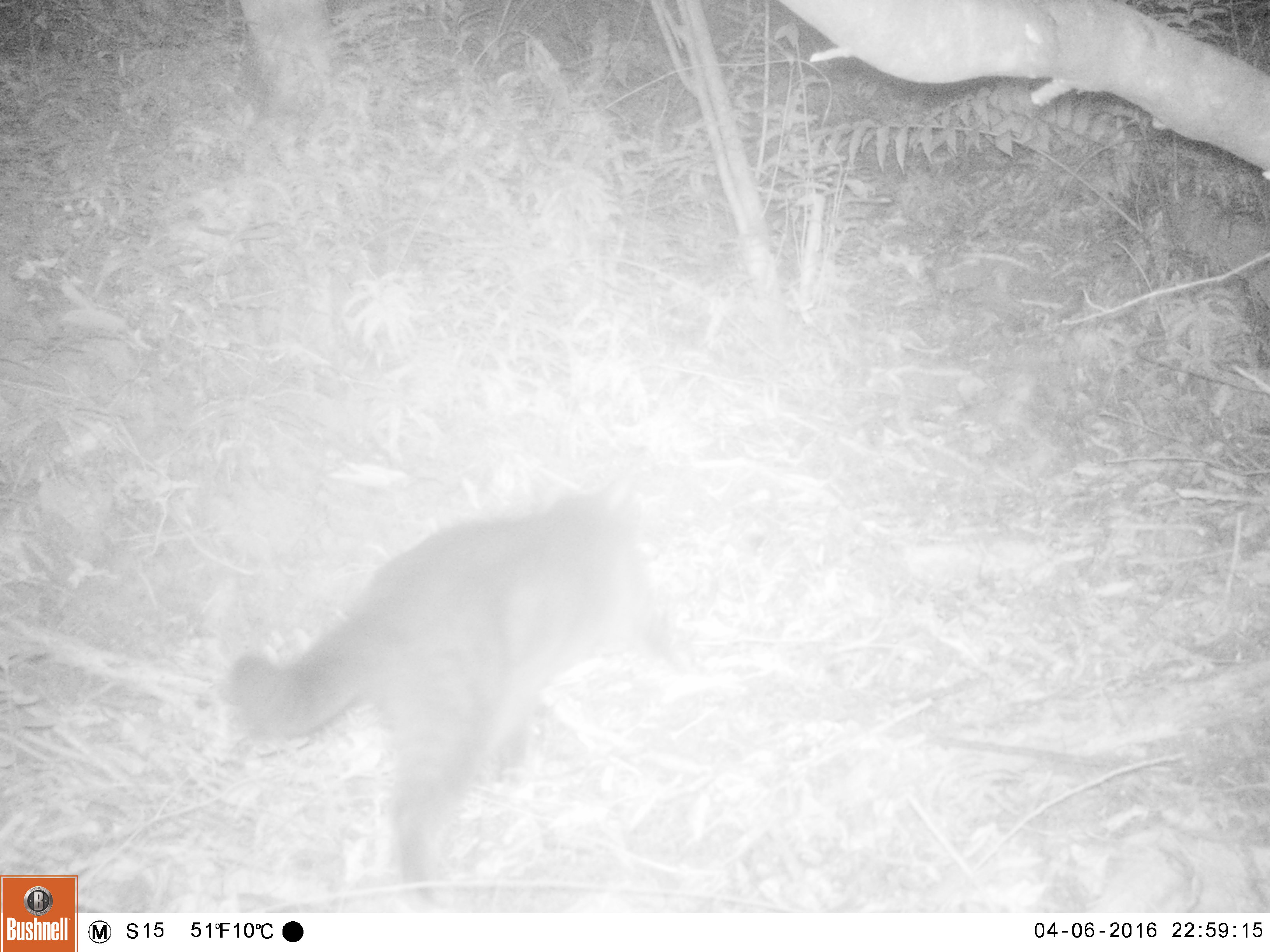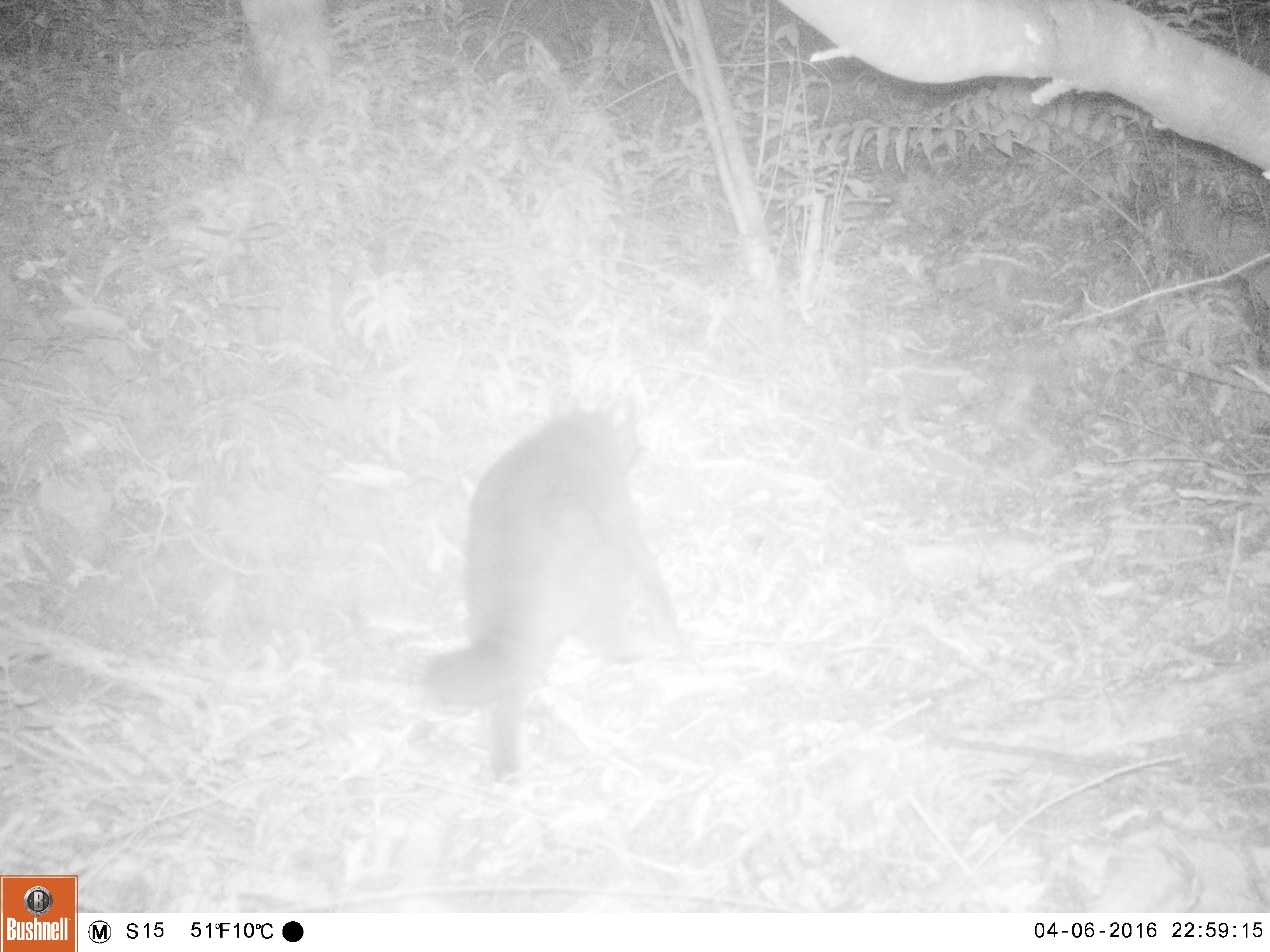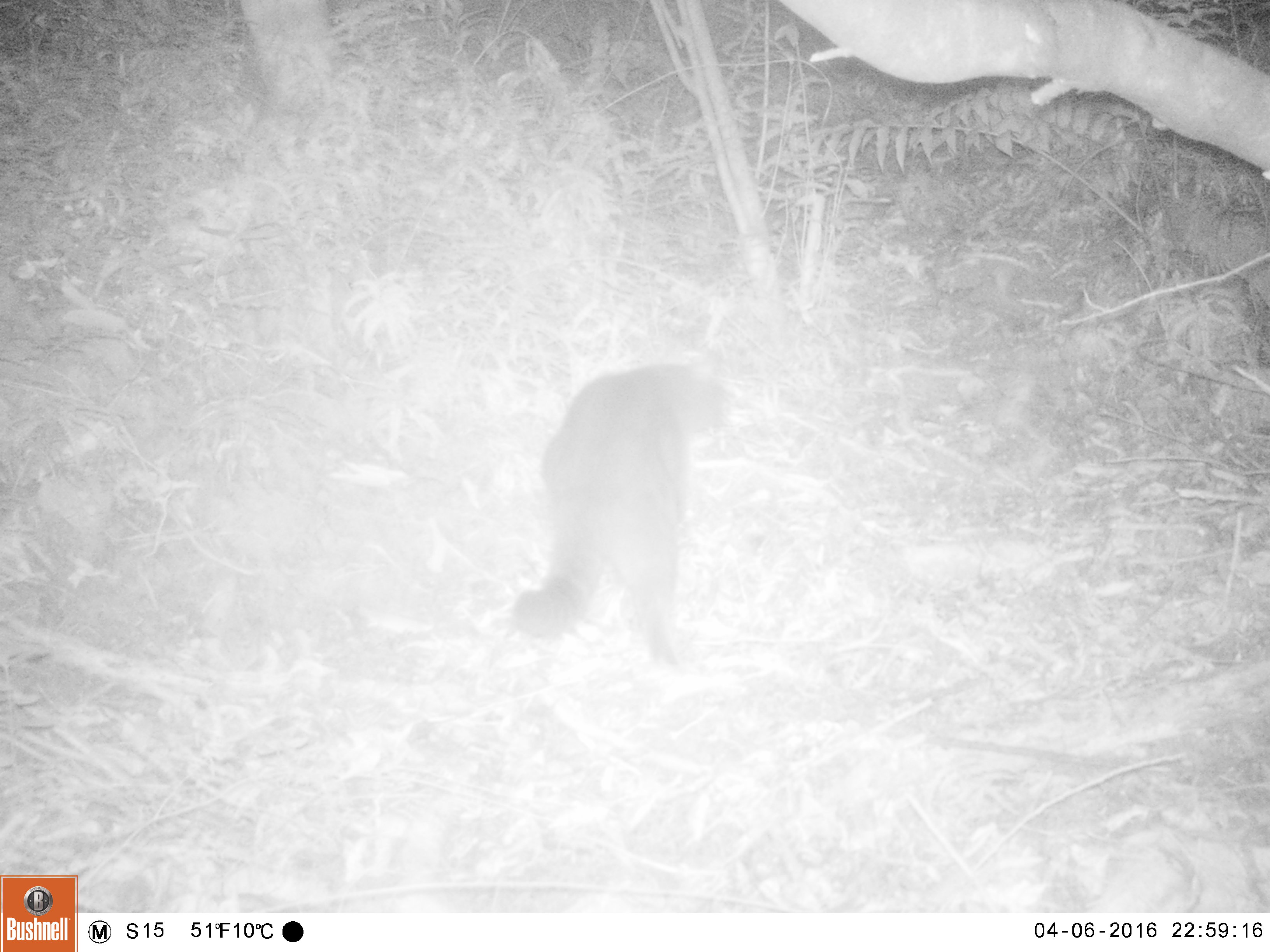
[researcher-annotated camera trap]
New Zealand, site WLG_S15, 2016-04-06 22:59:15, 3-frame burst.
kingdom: Animalia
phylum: Chordata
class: Mammalia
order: Carnivora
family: Felidae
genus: Felis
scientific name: Felis catus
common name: domestic cat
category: cat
Cat (domestic cat) (Felis catus).